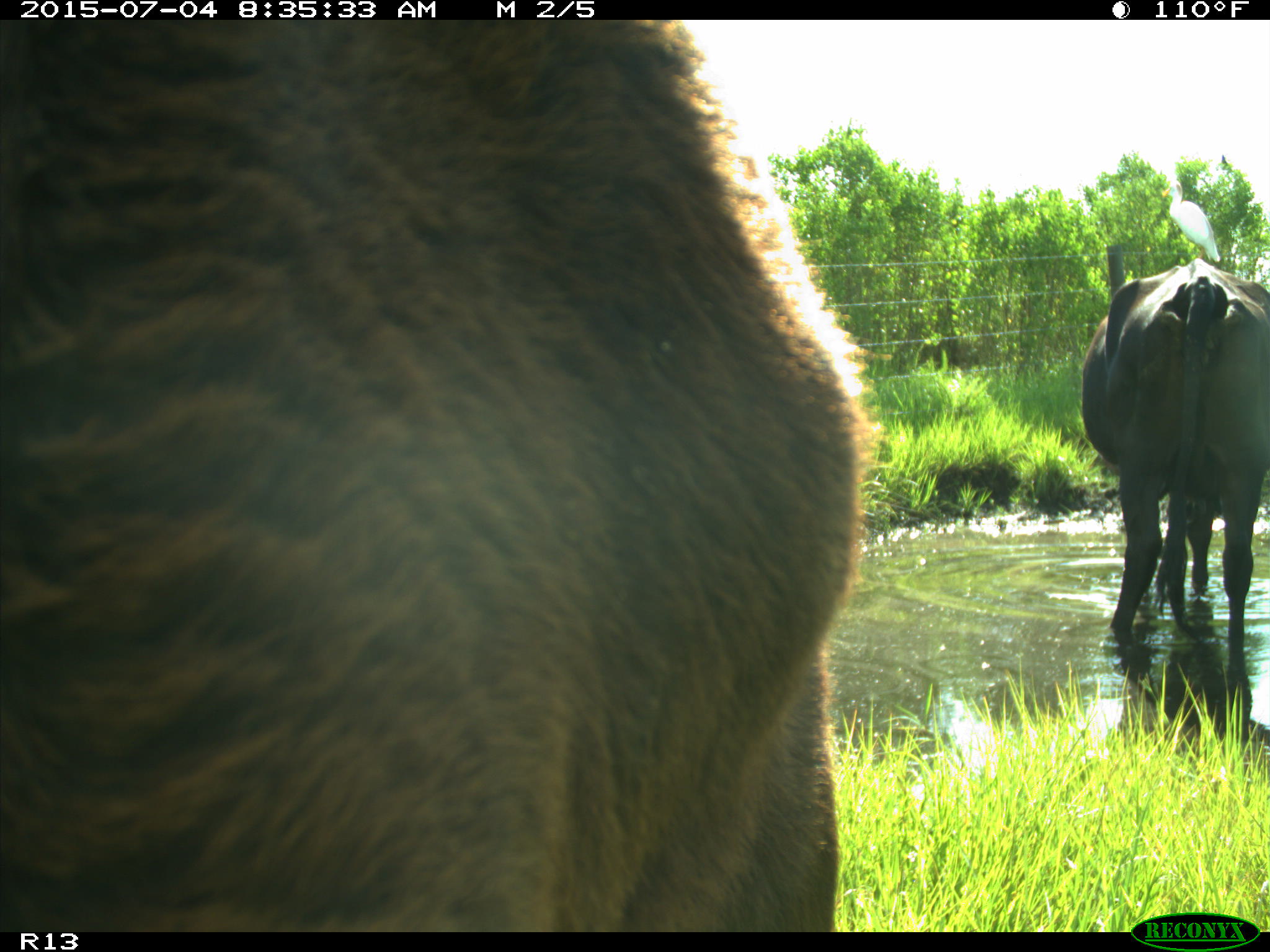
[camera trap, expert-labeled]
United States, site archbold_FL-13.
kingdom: Animalia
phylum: Chordata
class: Mammalia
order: Artiodactyla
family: Bovidae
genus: Bos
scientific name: Bos taurus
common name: domestic cow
Bos taurus (domestic cow).